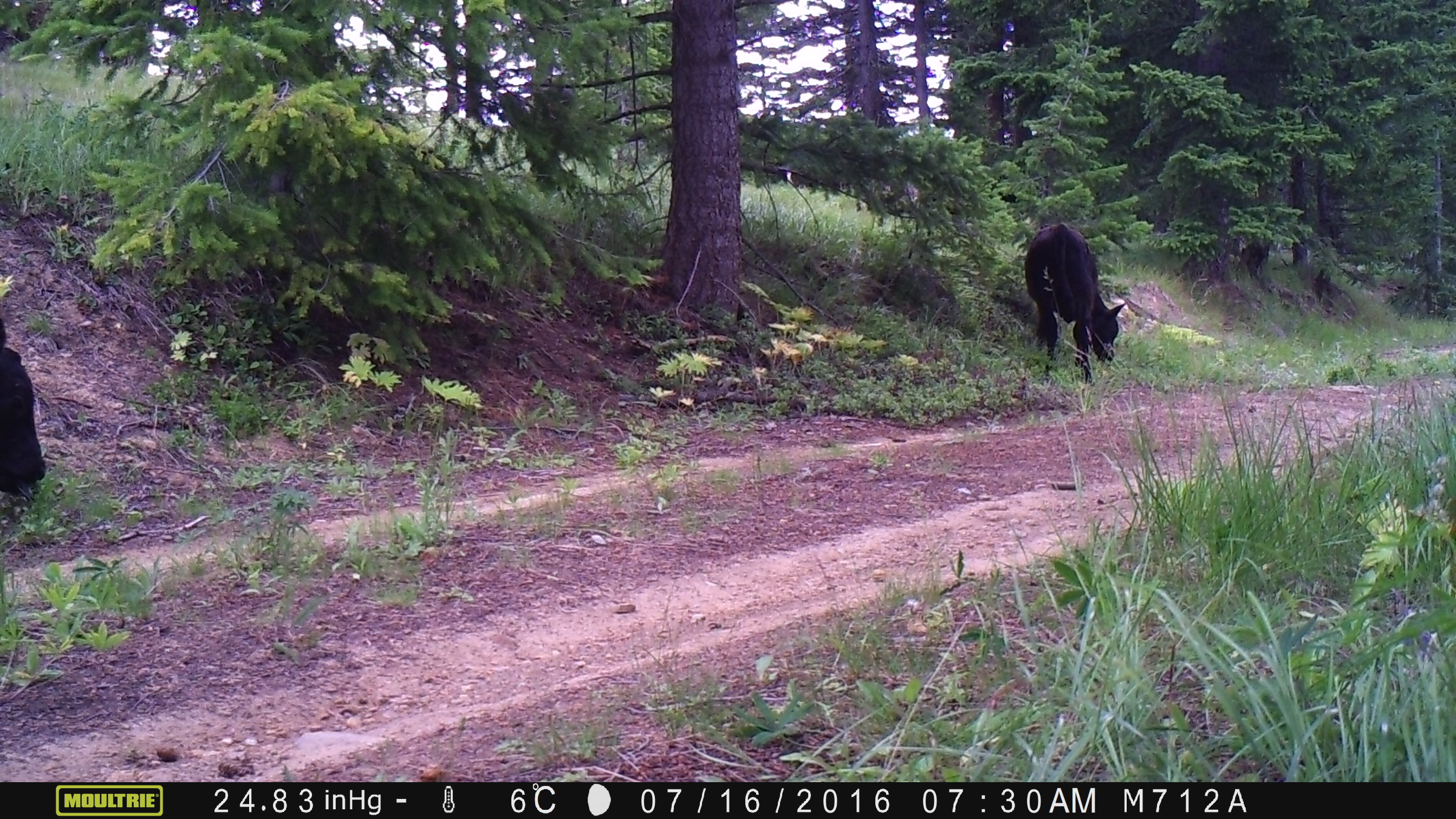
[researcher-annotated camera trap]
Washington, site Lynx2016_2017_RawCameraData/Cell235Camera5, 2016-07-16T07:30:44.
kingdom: Animalia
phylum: Chordata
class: Mammalia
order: Artiodactyla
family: Bovidae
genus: Bos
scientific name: Bos taurus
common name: domestic cattle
Domestic cattle (Bos taurus). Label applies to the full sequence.